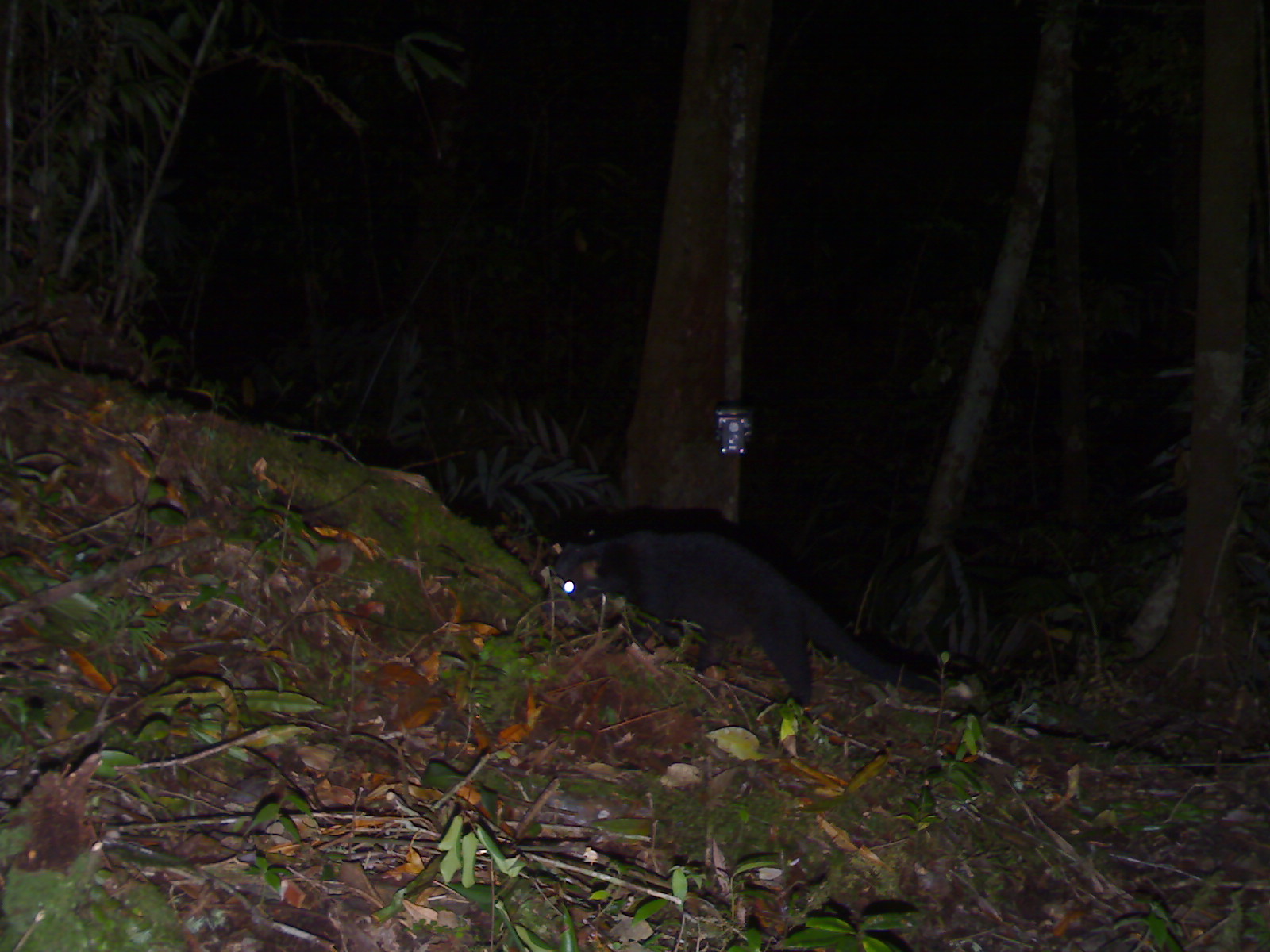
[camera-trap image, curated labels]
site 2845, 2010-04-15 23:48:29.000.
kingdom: Animalia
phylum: Chordata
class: Mammalia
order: Carnivora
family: Viverridae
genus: Paguma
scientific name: Paguma larvata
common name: masked palm civet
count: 1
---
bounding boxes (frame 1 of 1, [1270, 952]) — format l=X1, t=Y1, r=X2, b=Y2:
paguma larvata: l=546, t=525, r=970, b=704